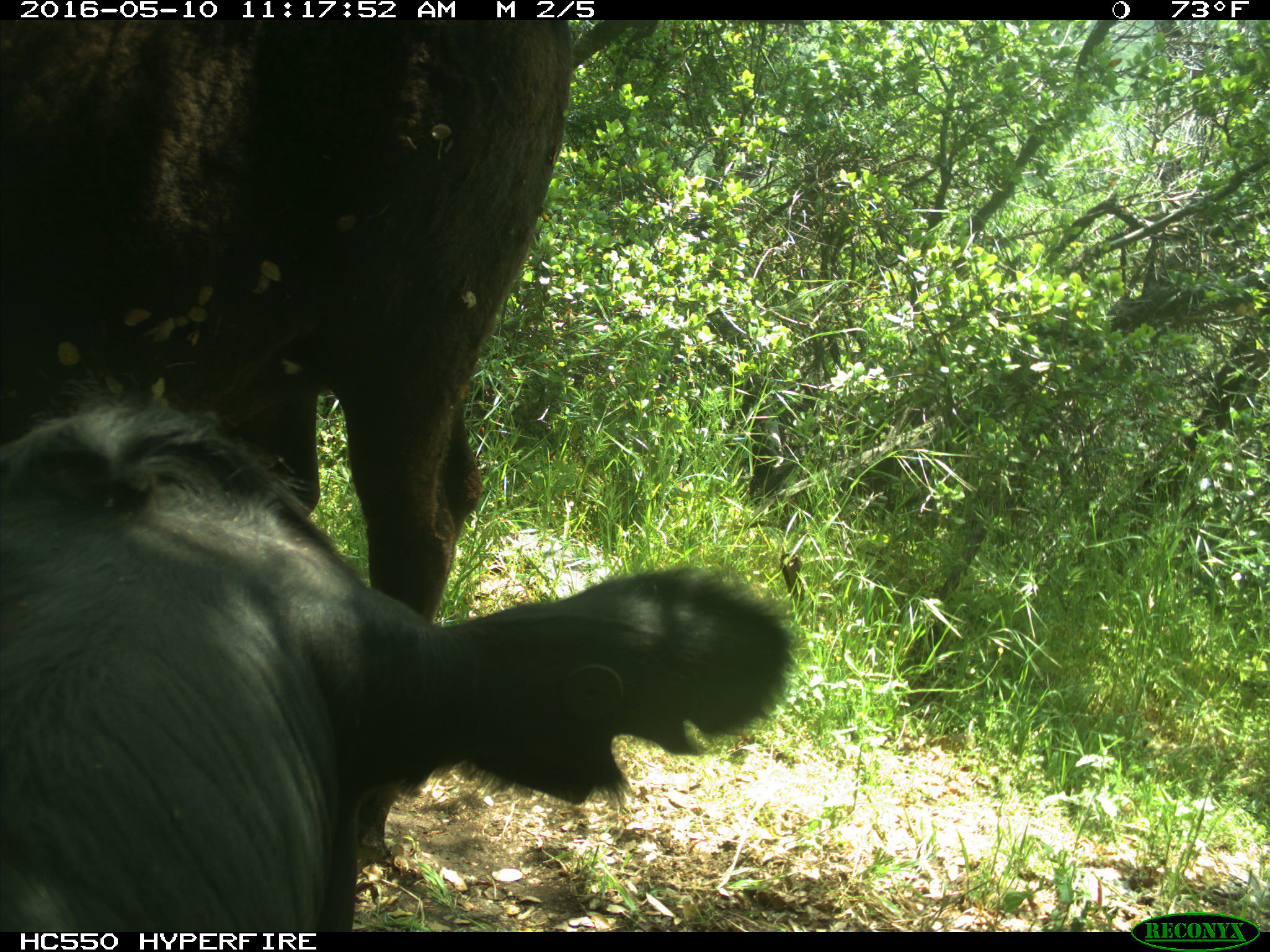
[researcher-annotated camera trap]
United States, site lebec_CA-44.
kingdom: Animalia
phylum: Chordata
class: Mammalia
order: Artiodactyla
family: Bovidae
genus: Bos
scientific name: Bos taurus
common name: domestic cow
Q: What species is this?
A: Bos taurus (domestic cow).